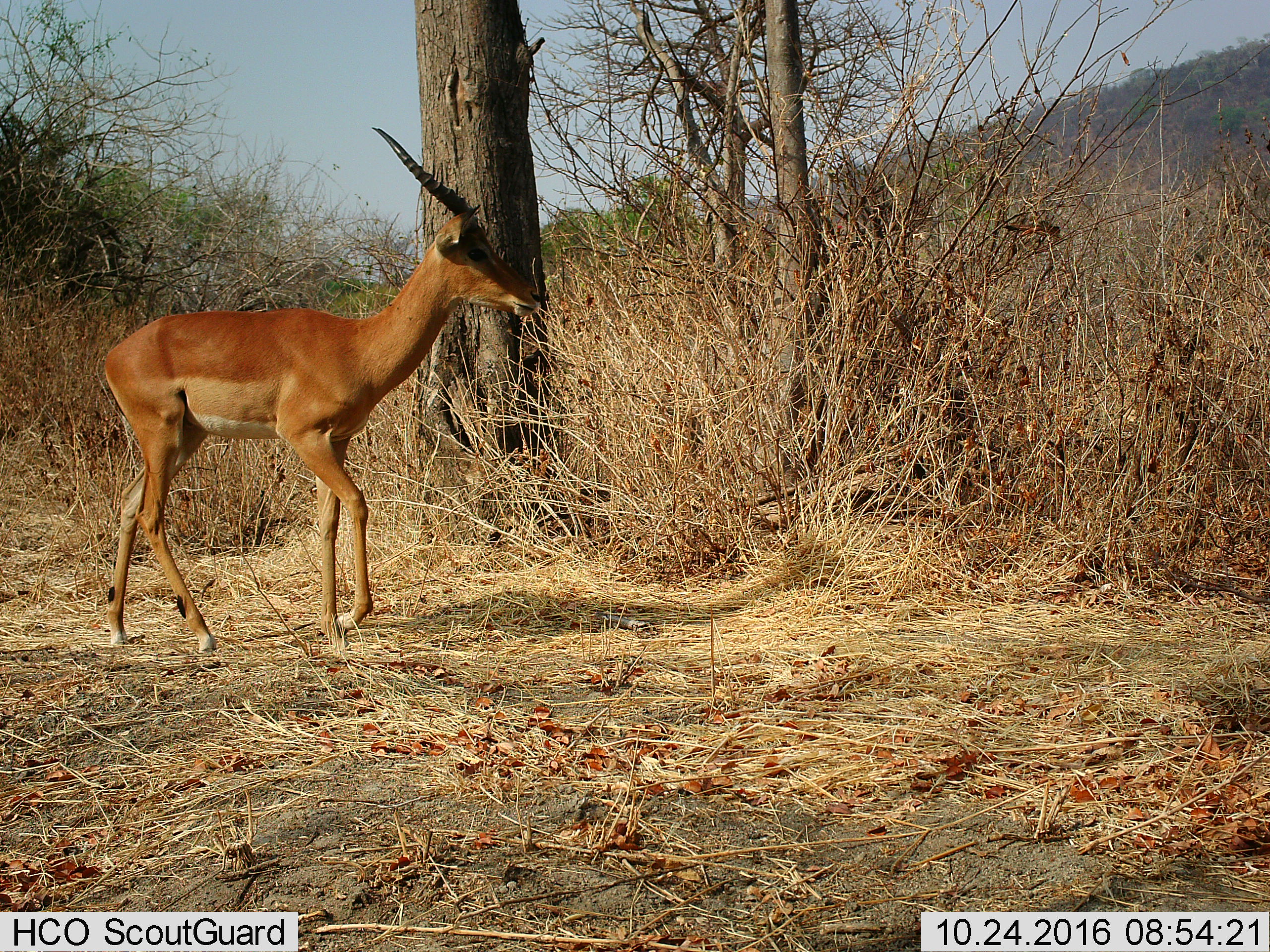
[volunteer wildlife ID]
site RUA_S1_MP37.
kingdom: Animalia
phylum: Chordata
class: Mammalia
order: Artiodactyla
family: Bovidae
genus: Aepyceros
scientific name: Aepyceros melampus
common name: impala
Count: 1.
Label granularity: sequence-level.